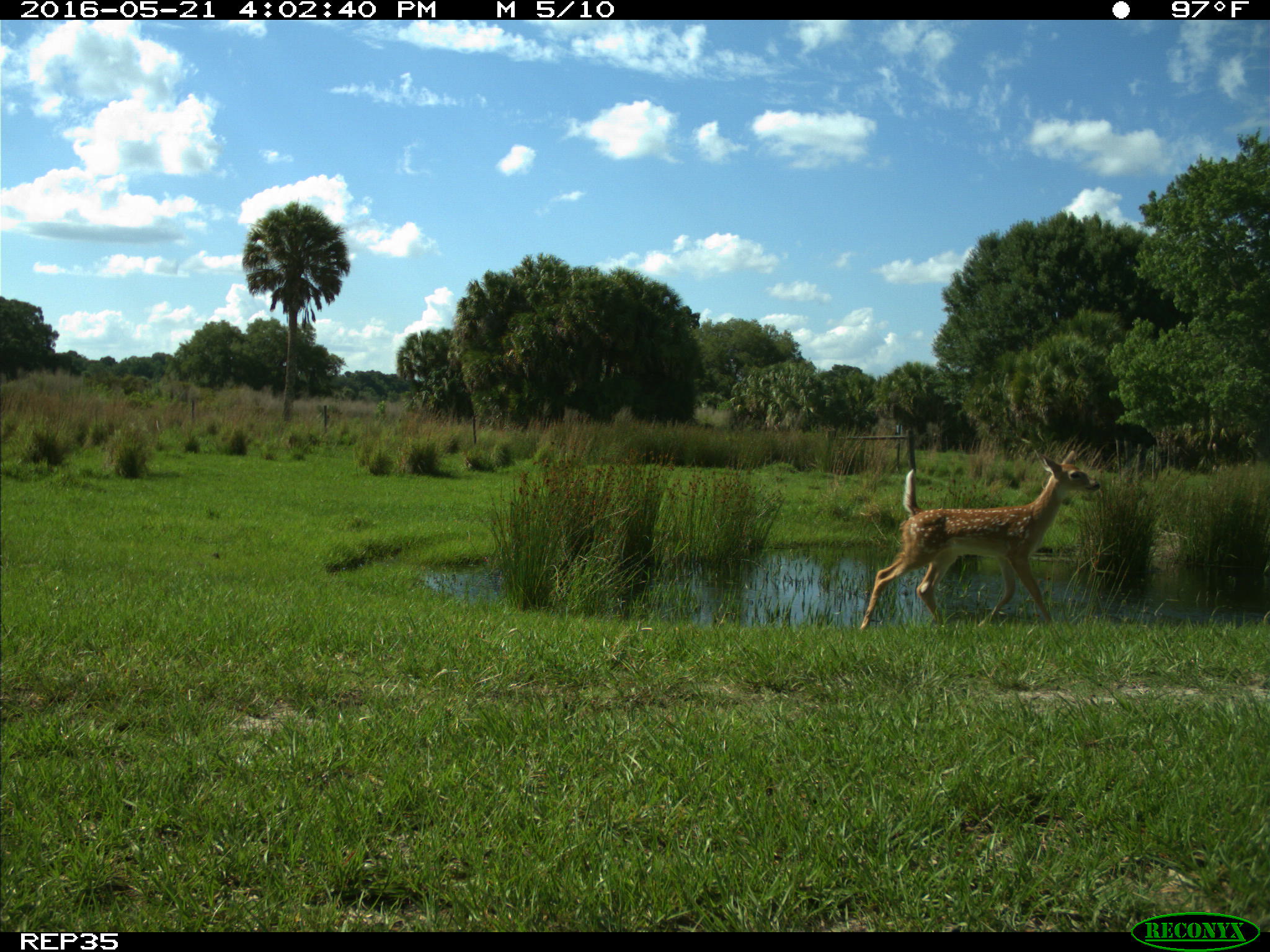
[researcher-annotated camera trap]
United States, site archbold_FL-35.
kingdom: Animalia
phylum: Chordata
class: Mammalia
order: Artiodactyla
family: Cervidae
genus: Odocoileus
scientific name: Odocoileus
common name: deer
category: unidentified deer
Unidentified deer (deer) (Odocoileus).